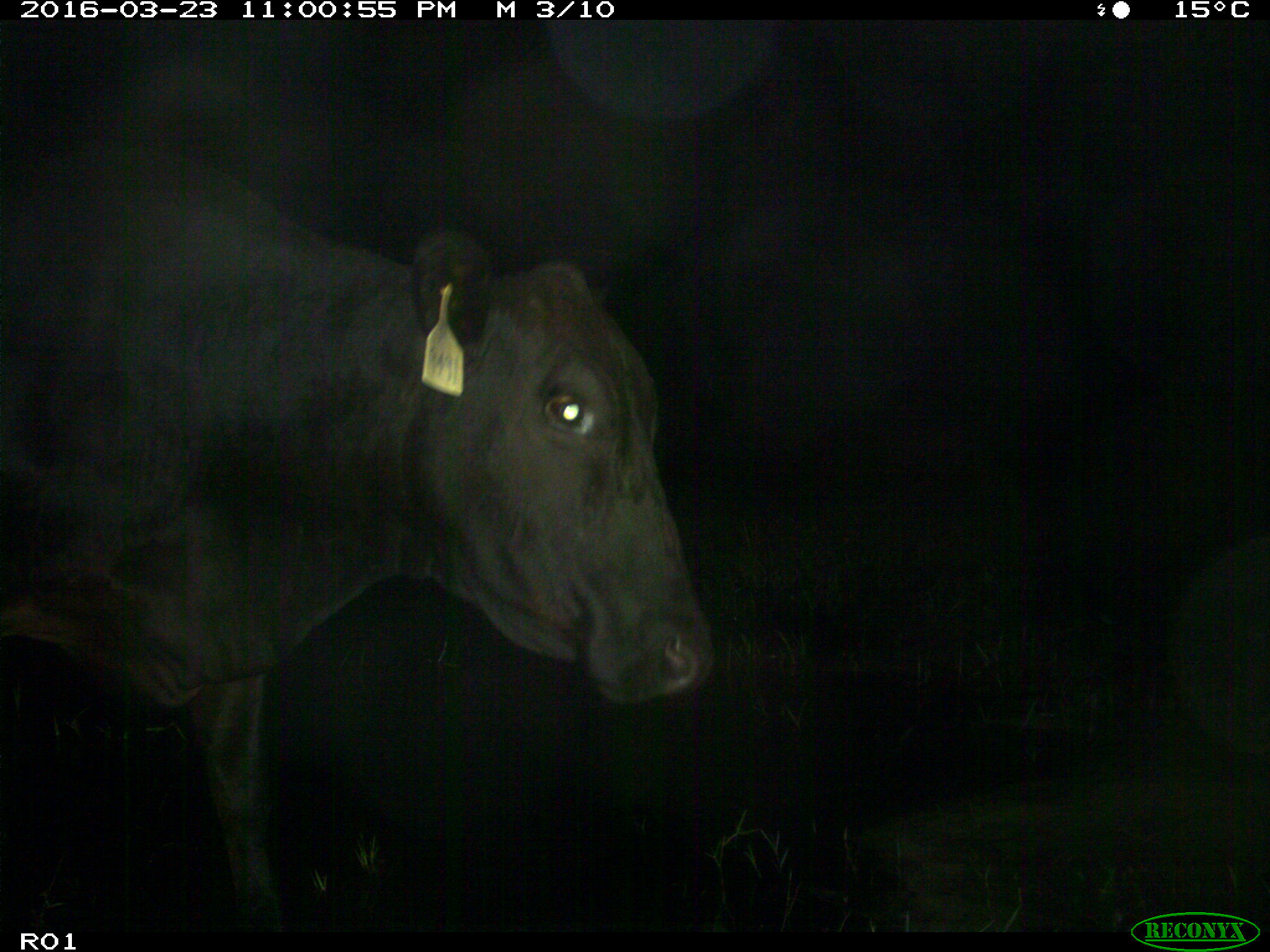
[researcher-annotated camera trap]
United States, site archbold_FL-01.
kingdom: Animalia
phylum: Chordata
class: Mammalia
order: Artiodactyla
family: Bovidae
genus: Bos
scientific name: Bos taurus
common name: domestic cow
Bos taurus (domestic cow).